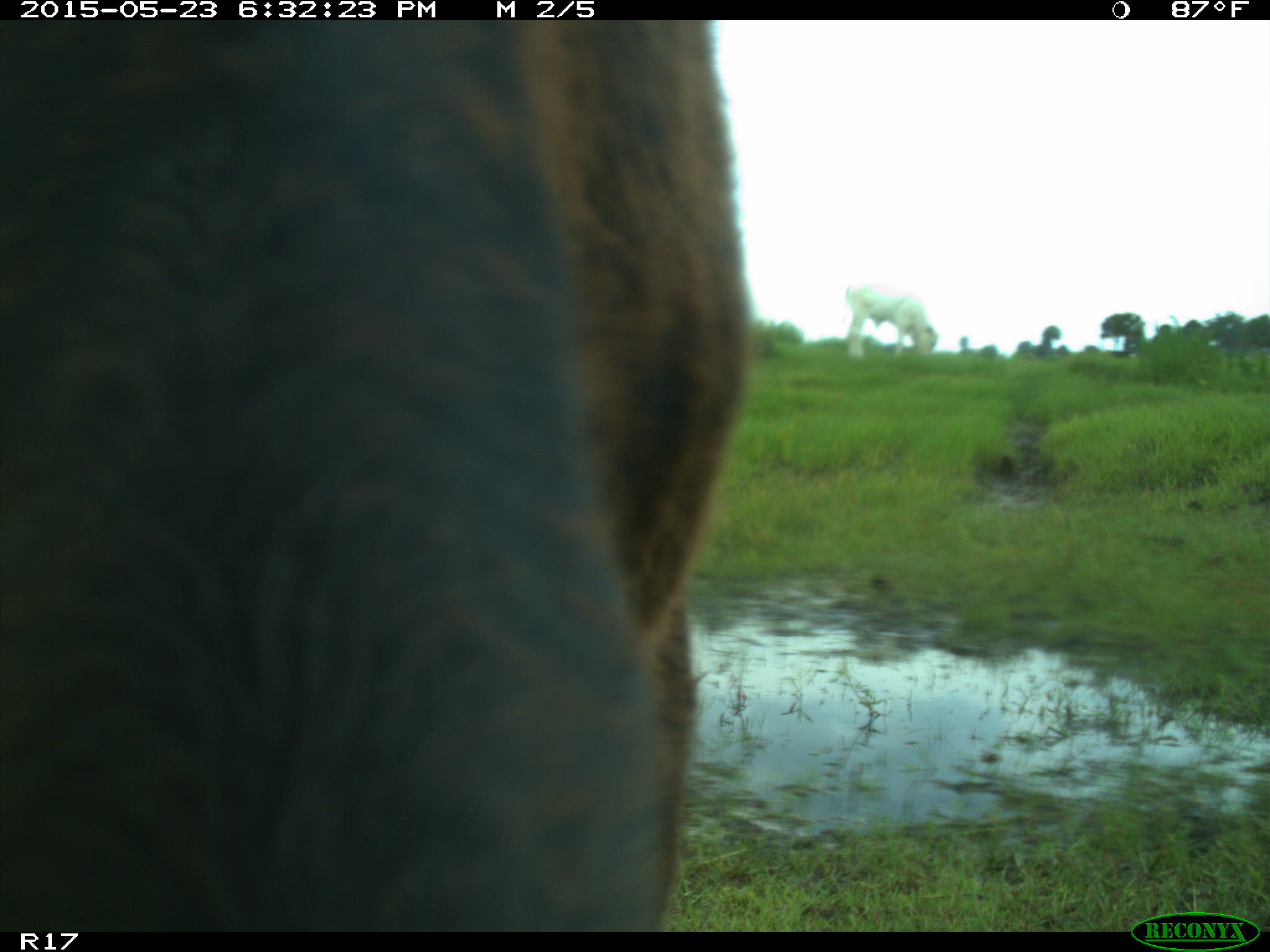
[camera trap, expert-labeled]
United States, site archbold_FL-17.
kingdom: Animalia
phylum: Chordata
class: Mammalia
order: Artiodactyla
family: Bovidae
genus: Bos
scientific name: Bos taurus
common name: domestic cow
Bos taurus (domestic cow).